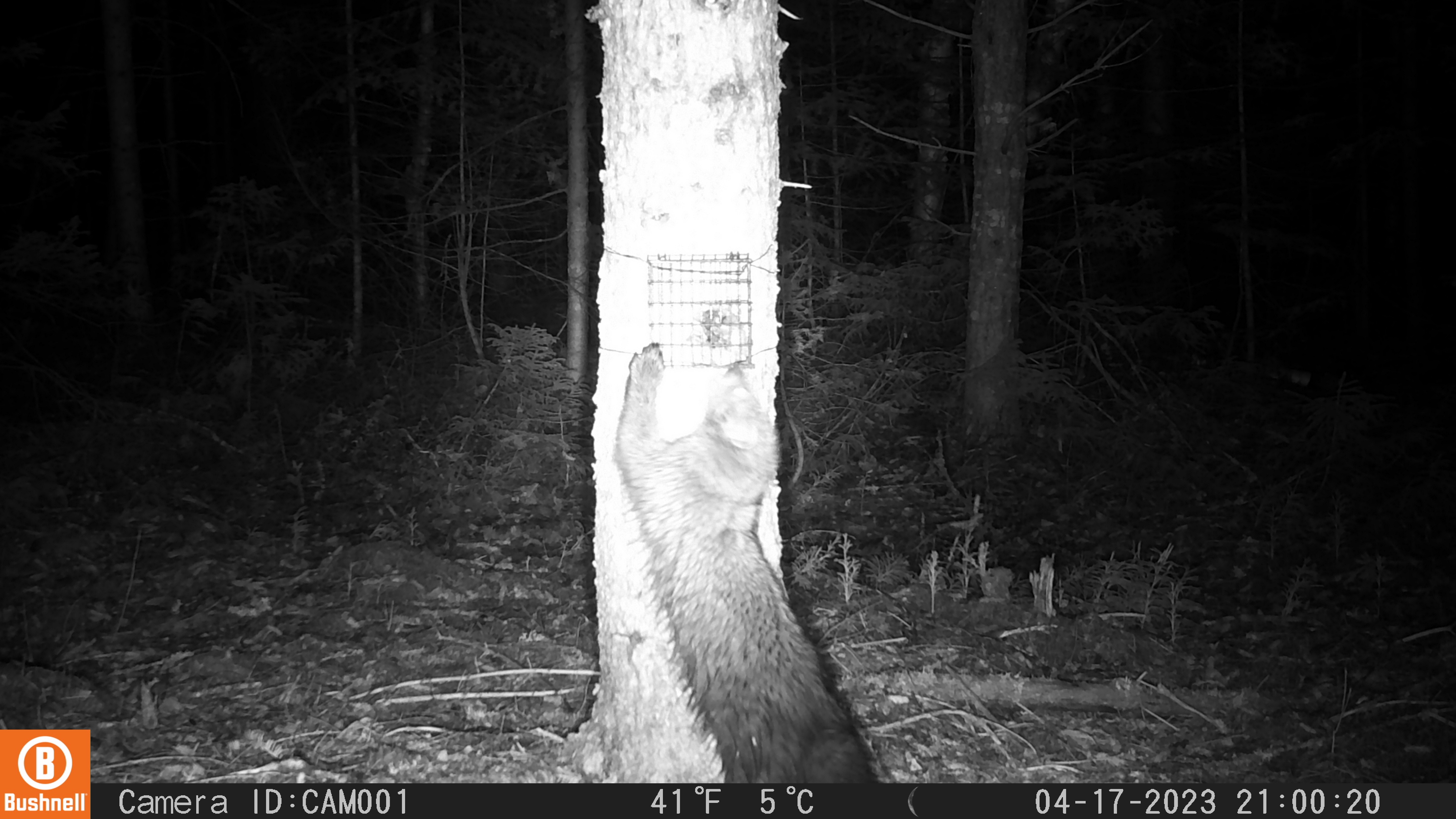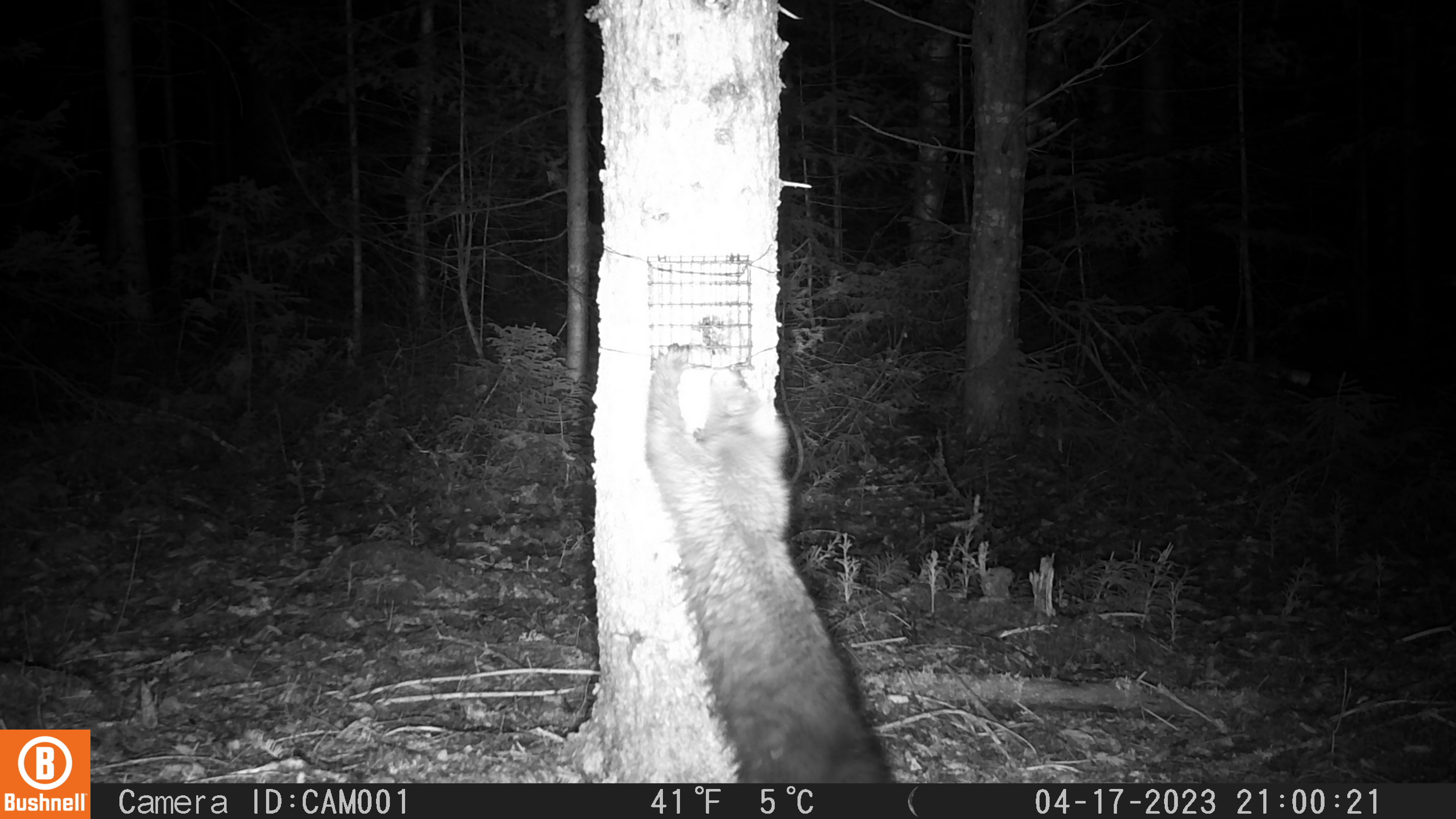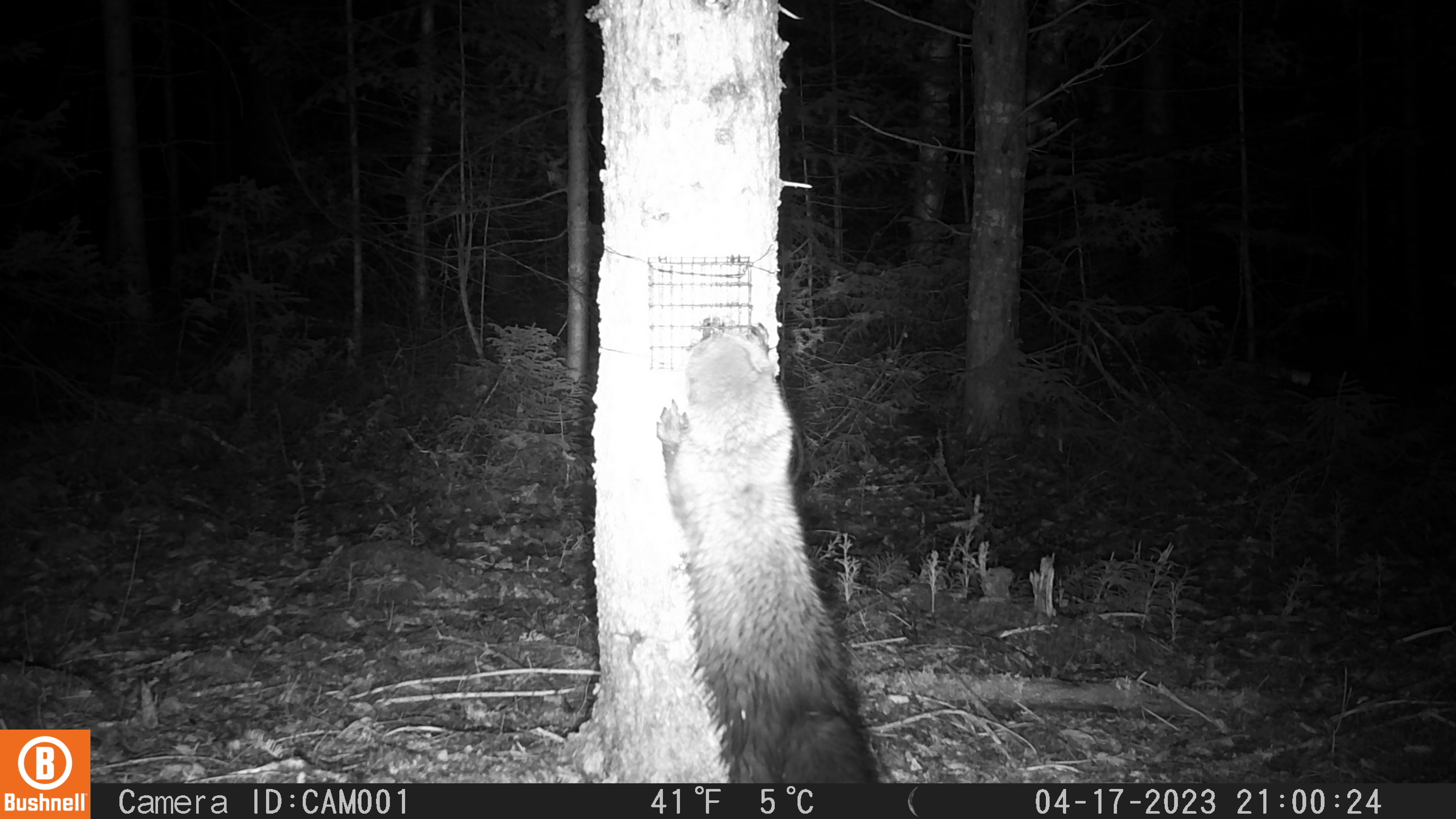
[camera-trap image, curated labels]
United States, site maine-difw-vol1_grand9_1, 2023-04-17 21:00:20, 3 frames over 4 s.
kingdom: Animalia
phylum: Chordata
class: Mammalia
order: Carnivora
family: Mustelidae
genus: Pekania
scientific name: Pekania pennanti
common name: fisher